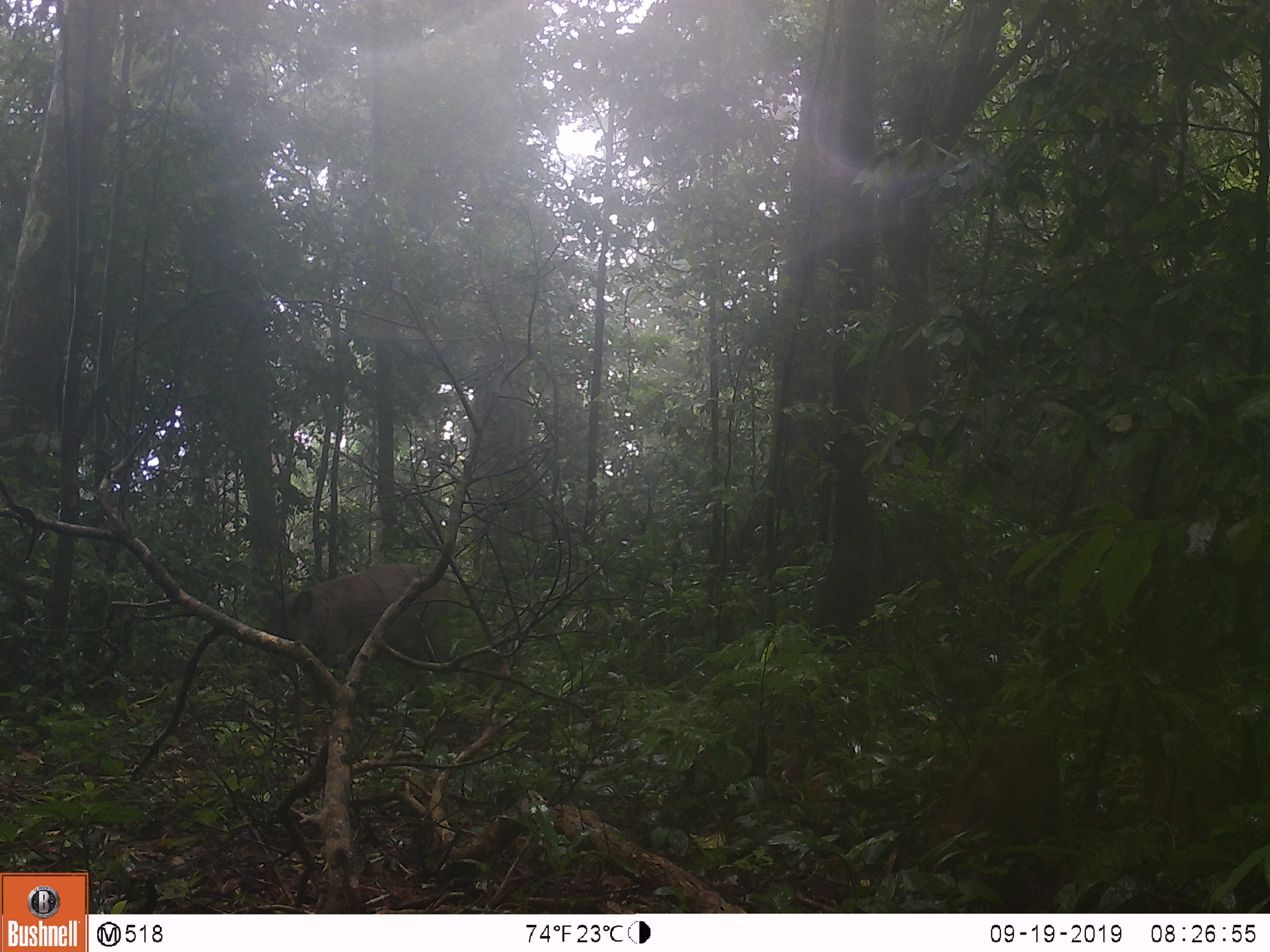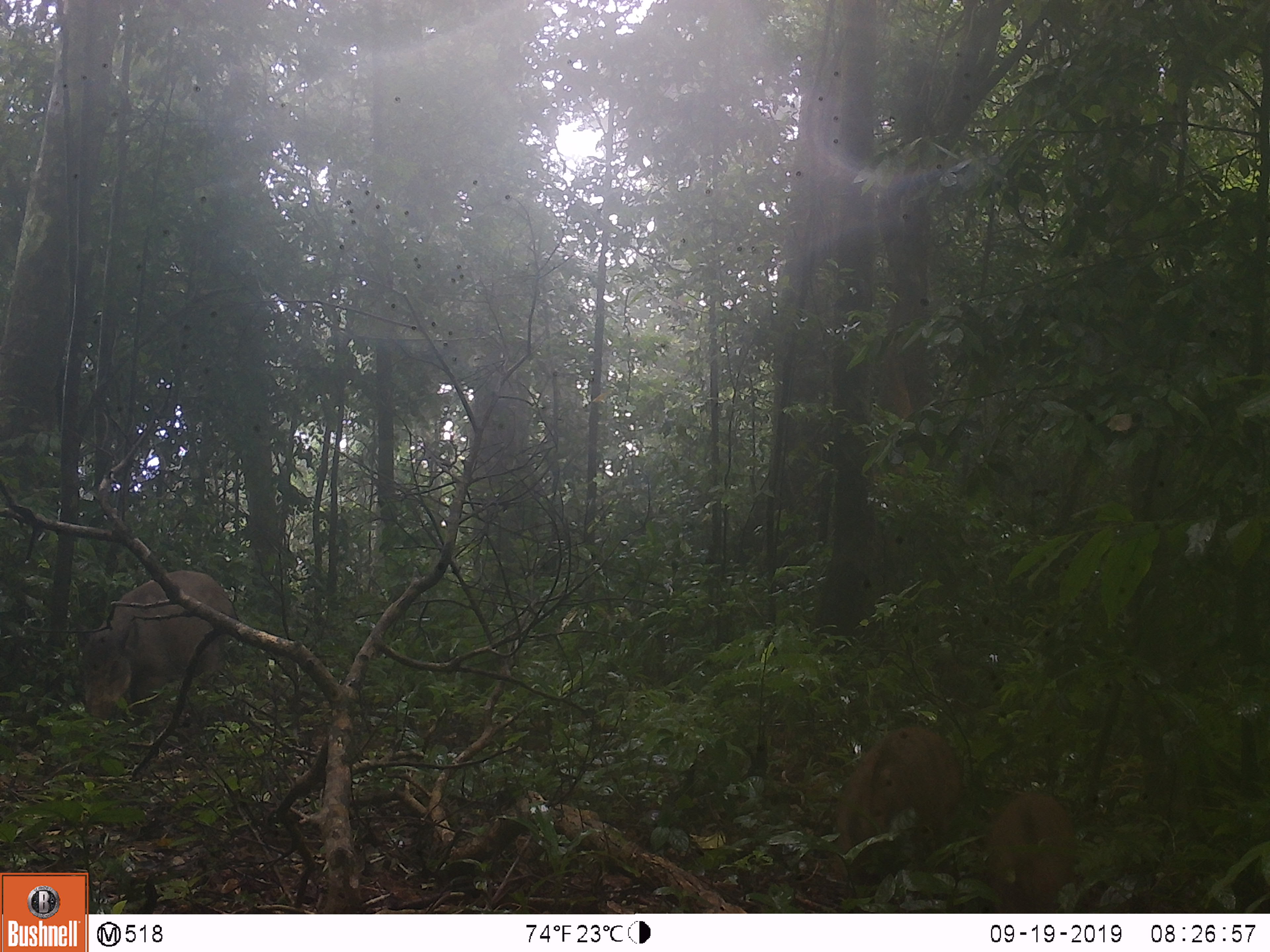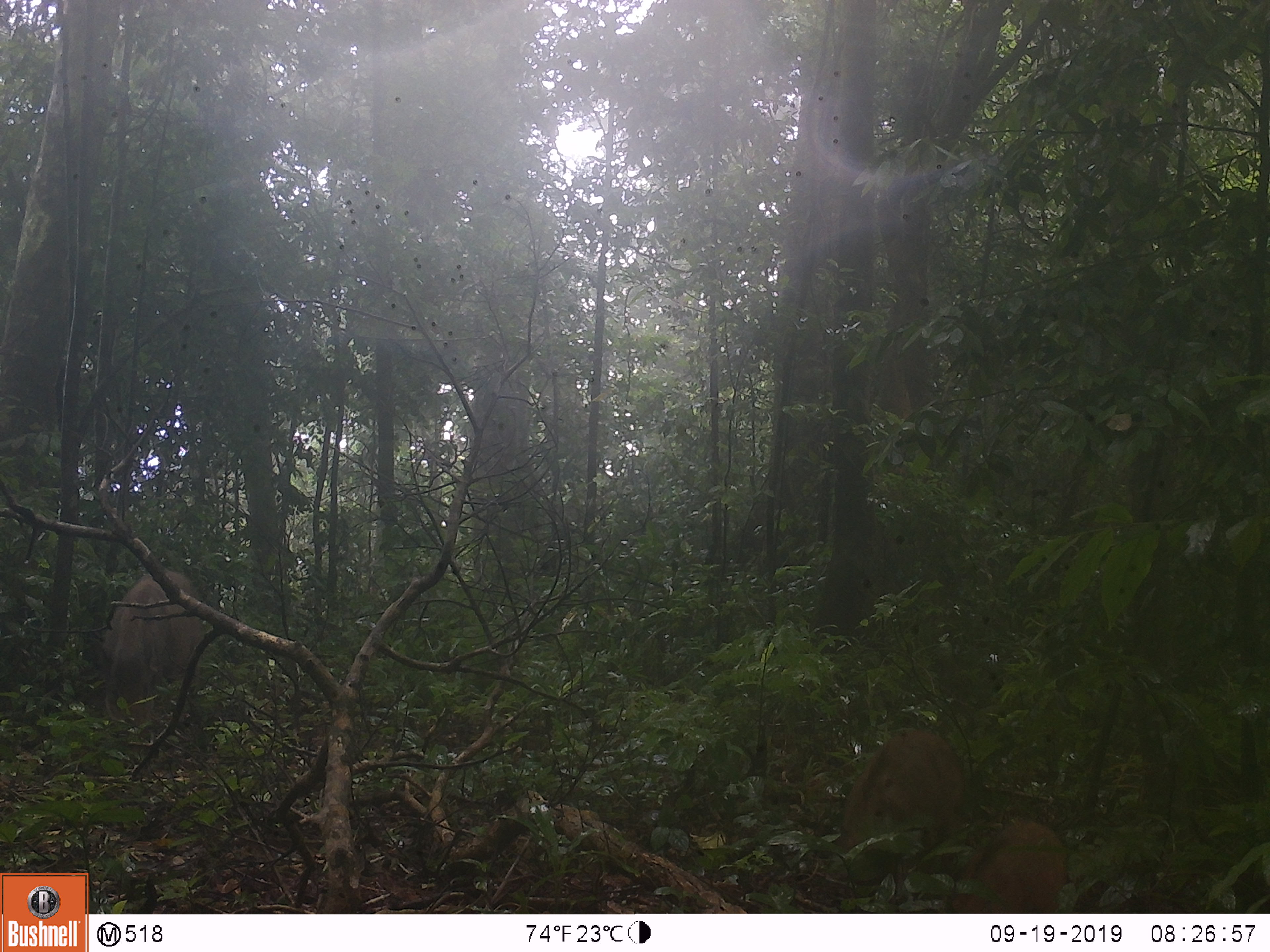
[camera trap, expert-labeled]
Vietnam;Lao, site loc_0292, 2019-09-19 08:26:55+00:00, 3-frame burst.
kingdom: Animalia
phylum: Chordata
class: Mammalia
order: Artiodactyla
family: Suidae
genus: Sus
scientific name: Sus scrofa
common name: eurasian wild pig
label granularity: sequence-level